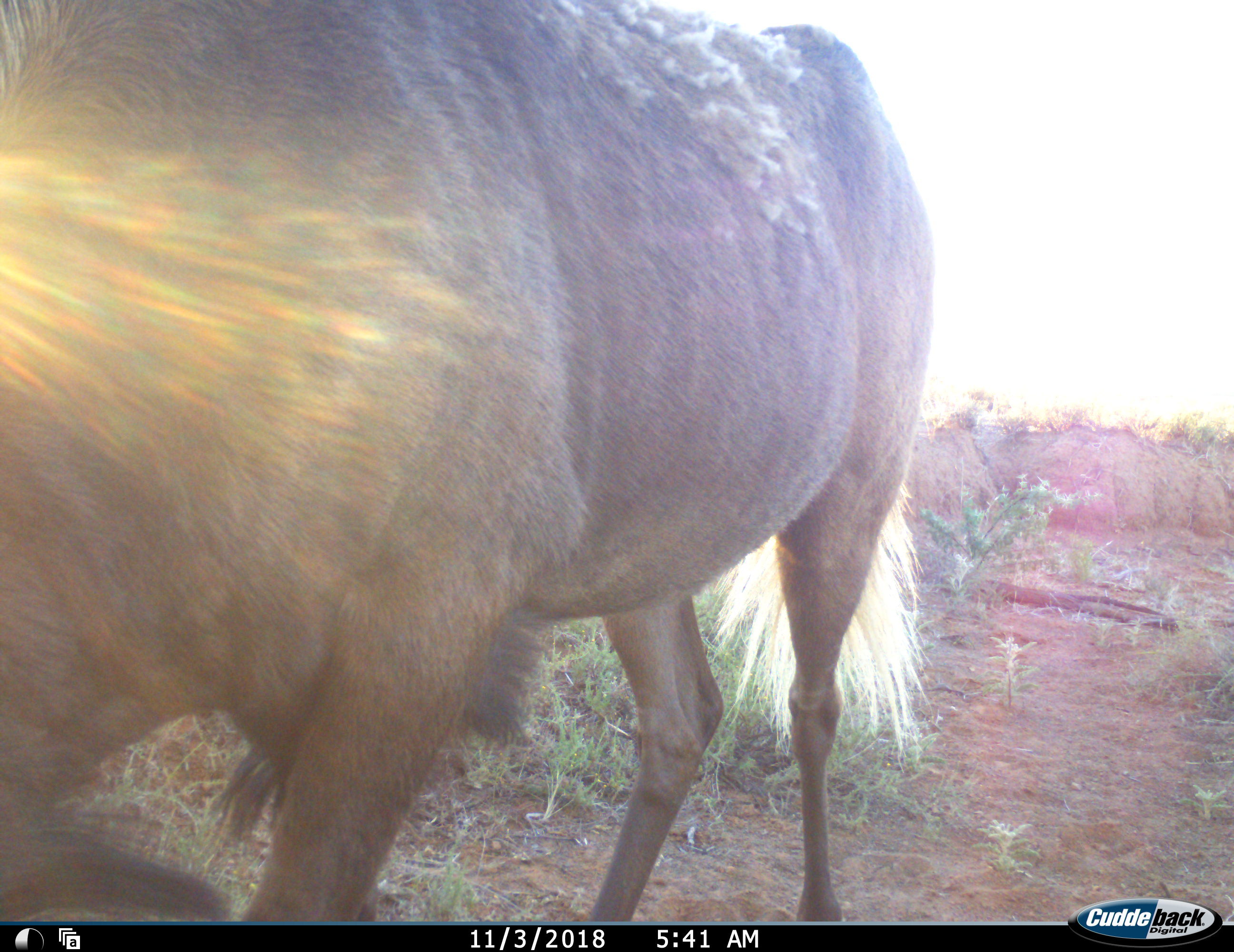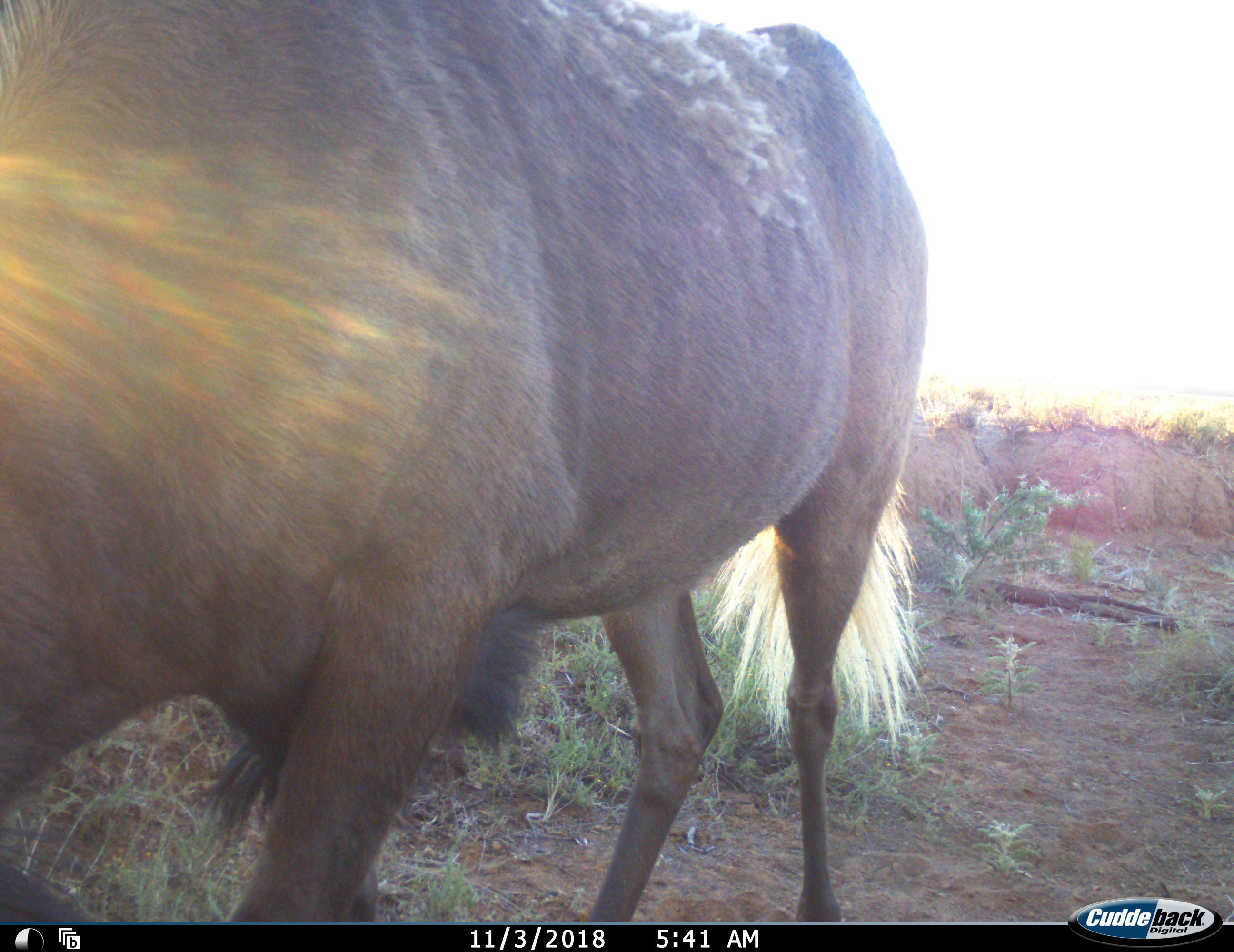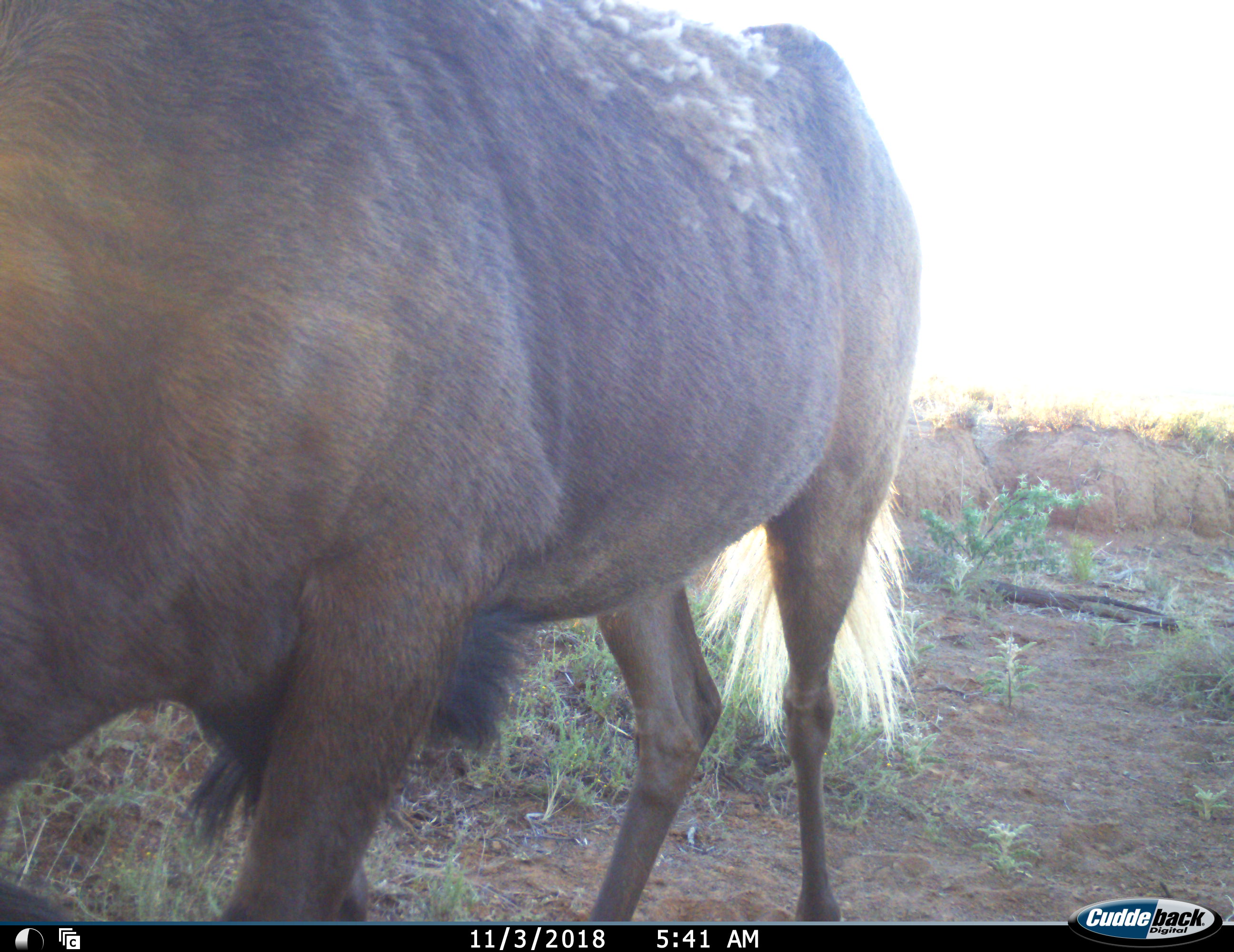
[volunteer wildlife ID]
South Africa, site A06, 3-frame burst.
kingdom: Animalia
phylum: Chordata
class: Mammalia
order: Artiodactyla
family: Bovidae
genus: Connochaetes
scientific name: Connochaetes gnou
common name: black wildebeest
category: wildebeestblack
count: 1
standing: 57%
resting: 0%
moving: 14%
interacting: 0%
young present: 0%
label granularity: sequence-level